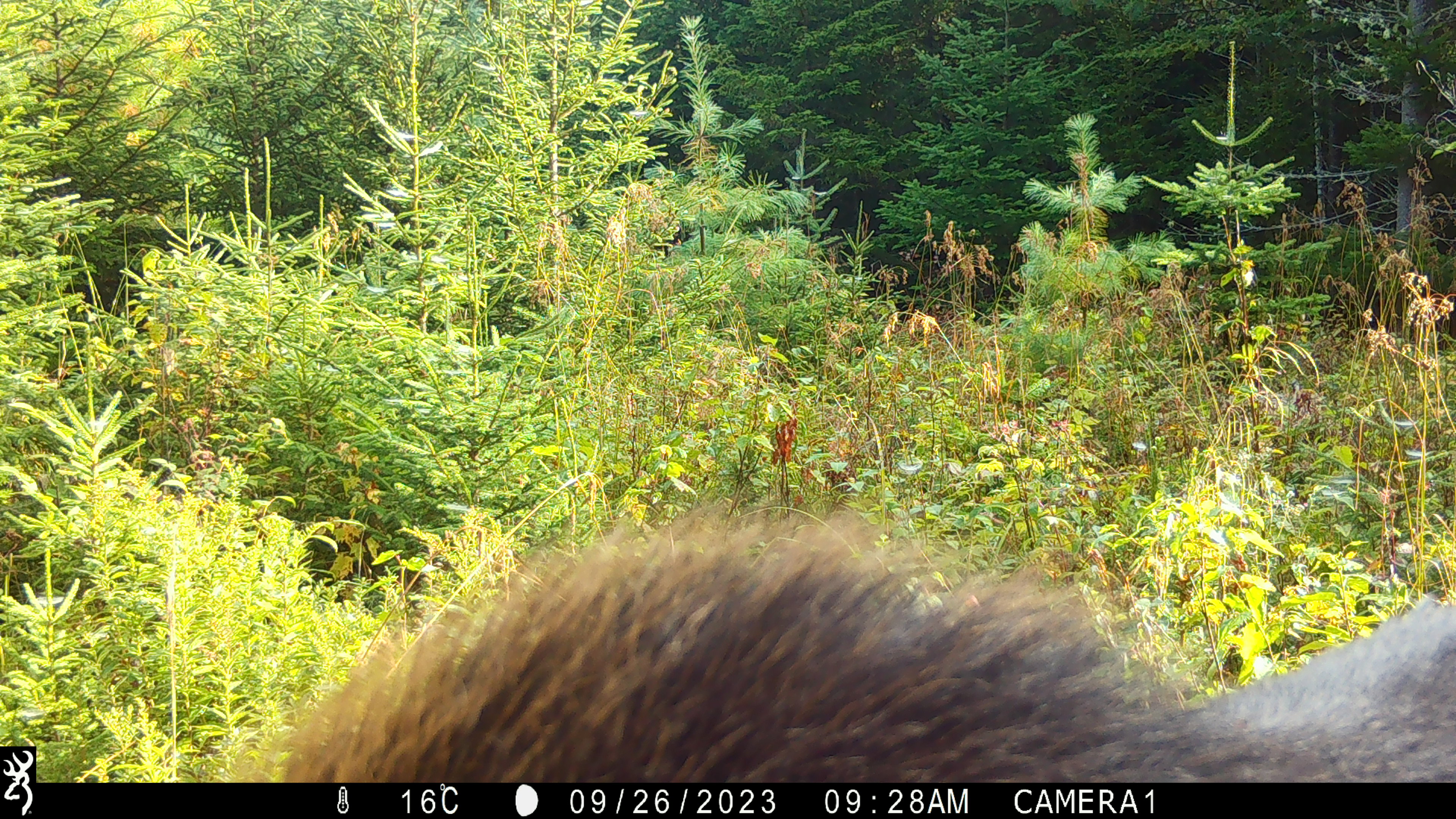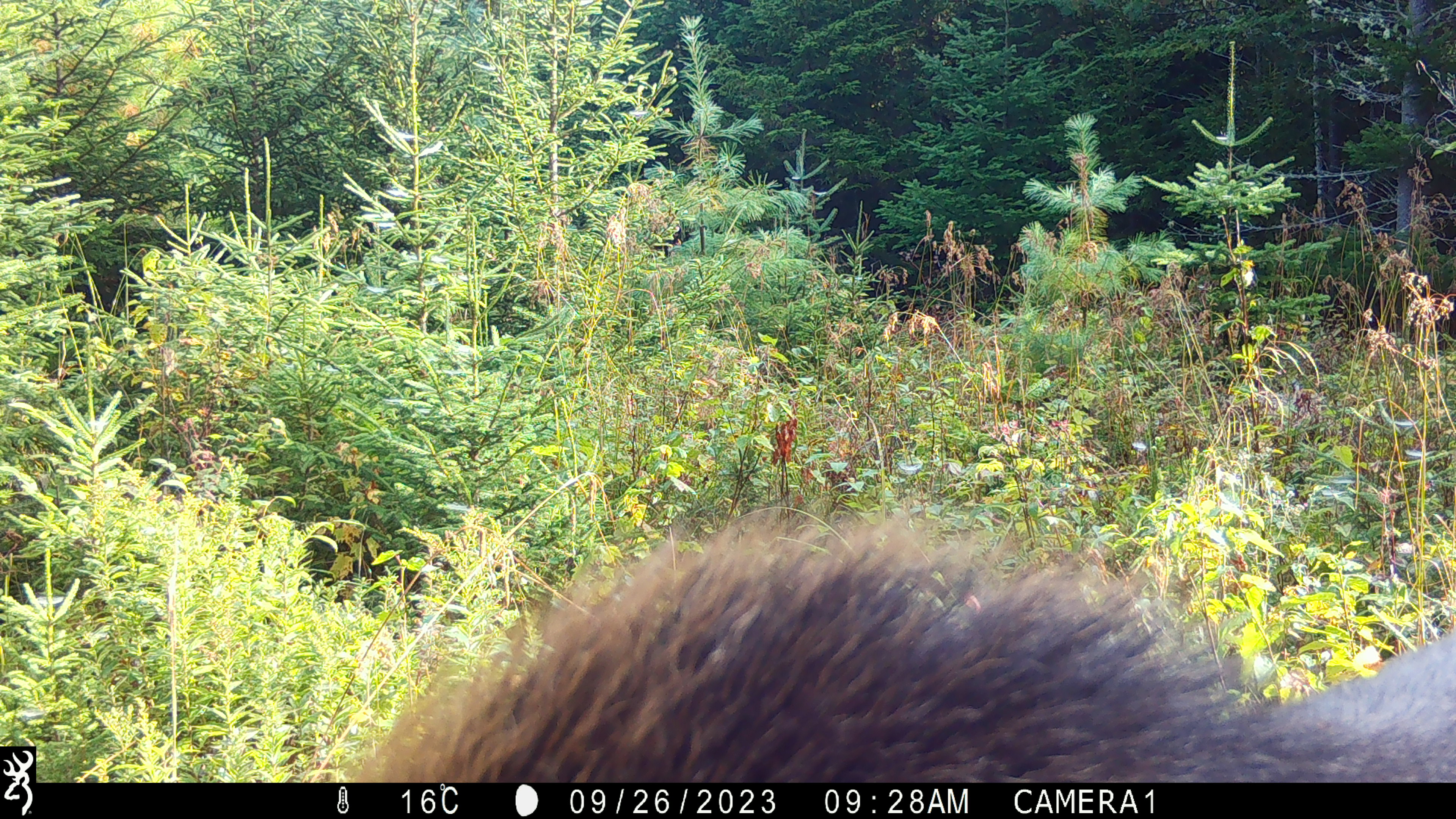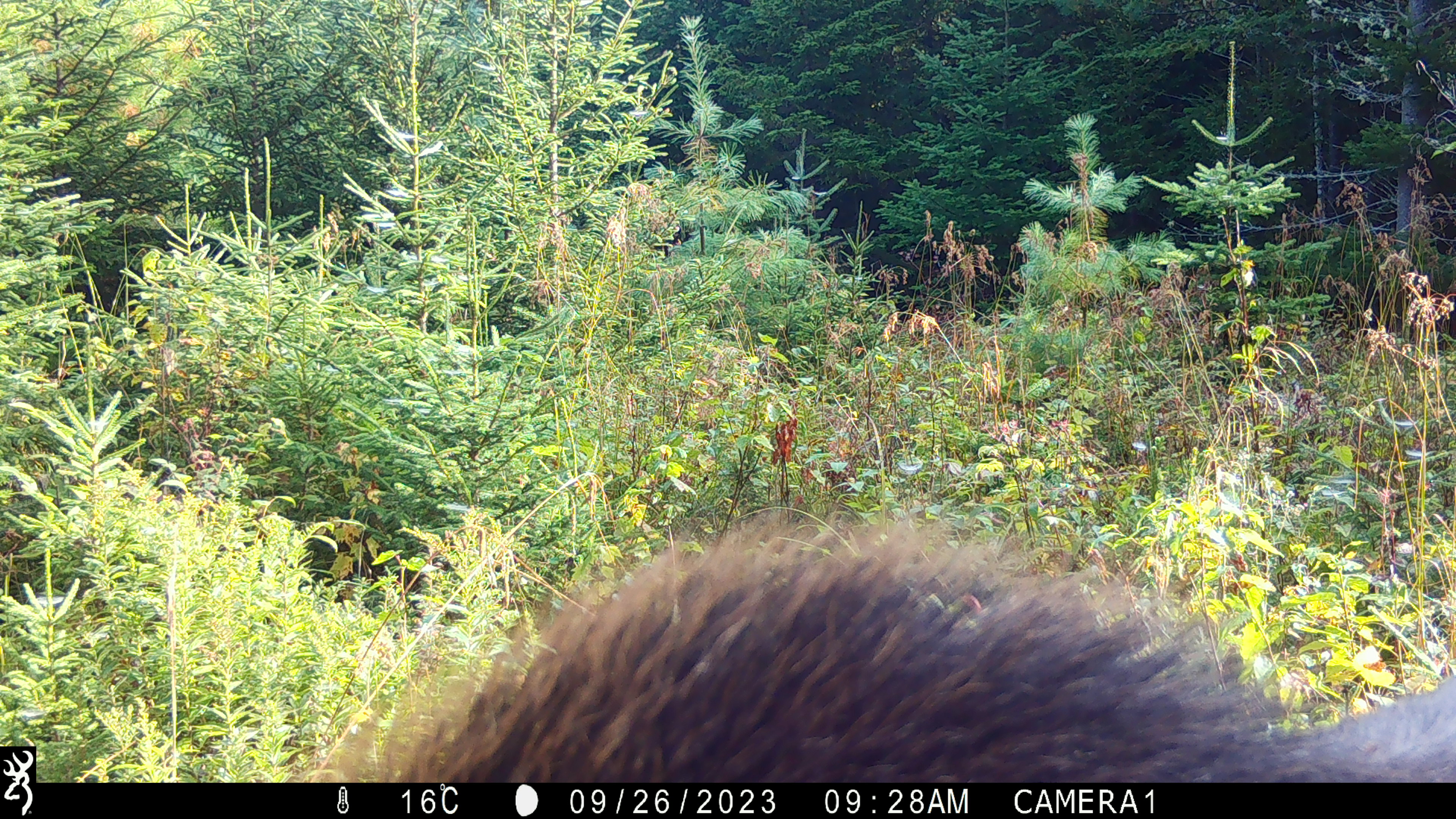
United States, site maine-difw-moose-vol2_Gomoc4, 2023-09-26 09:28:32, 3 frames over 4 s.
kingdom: Animalia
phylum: Chordata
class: Mammalia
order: Artiodactyla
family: Cervidae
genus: Alces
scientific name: Alces alces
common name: moose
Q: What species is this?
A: Moose (Alces alces).